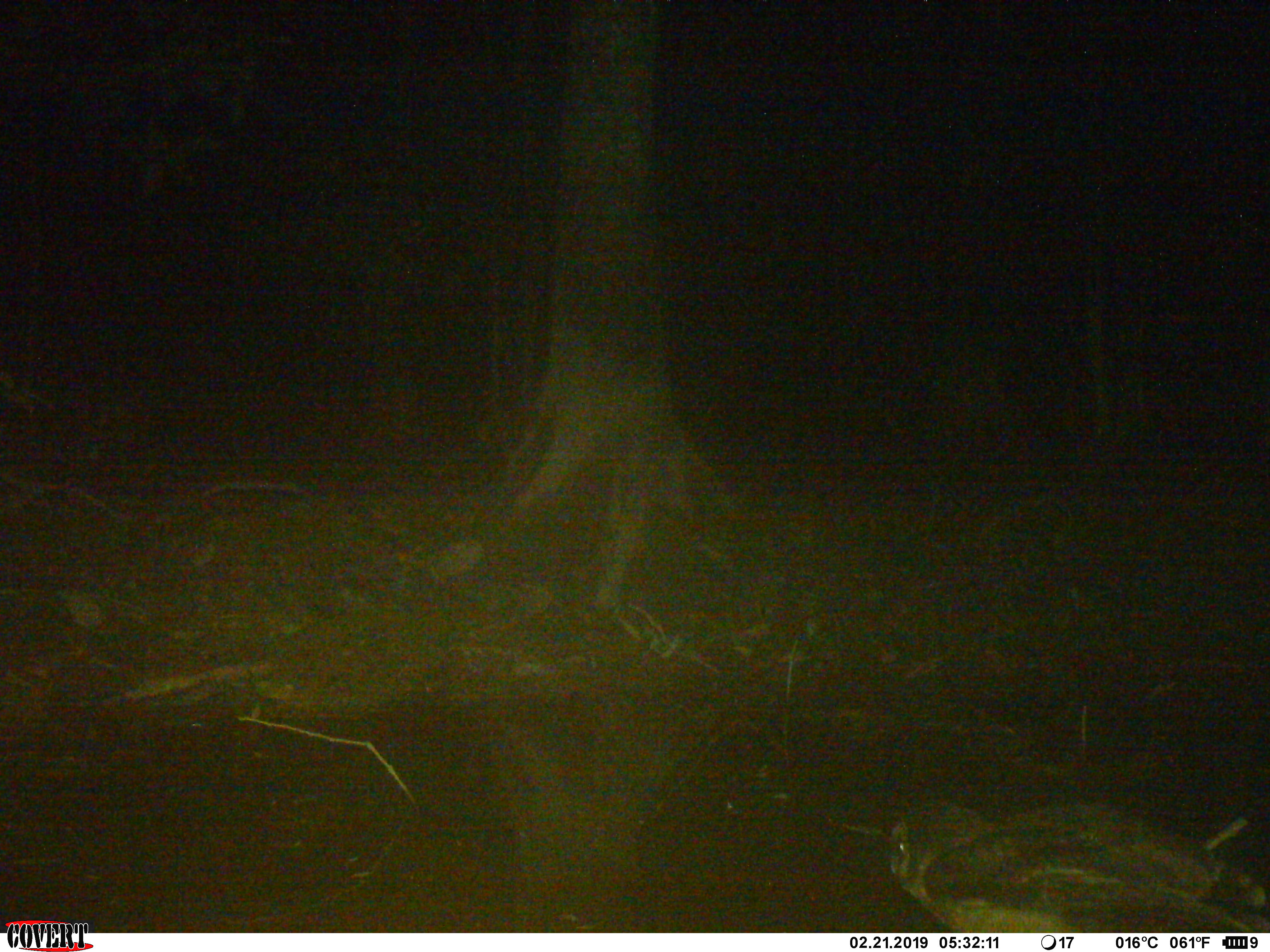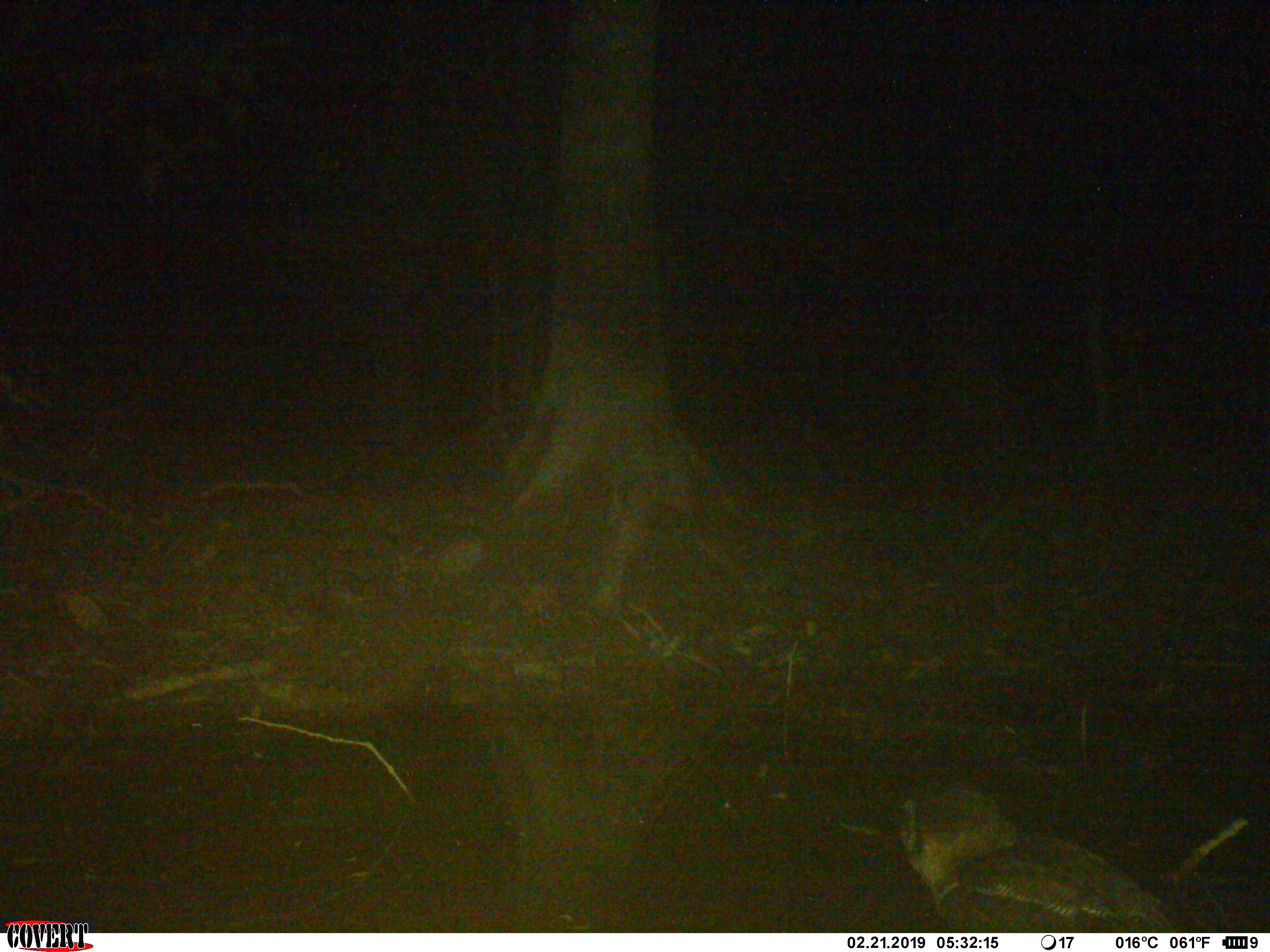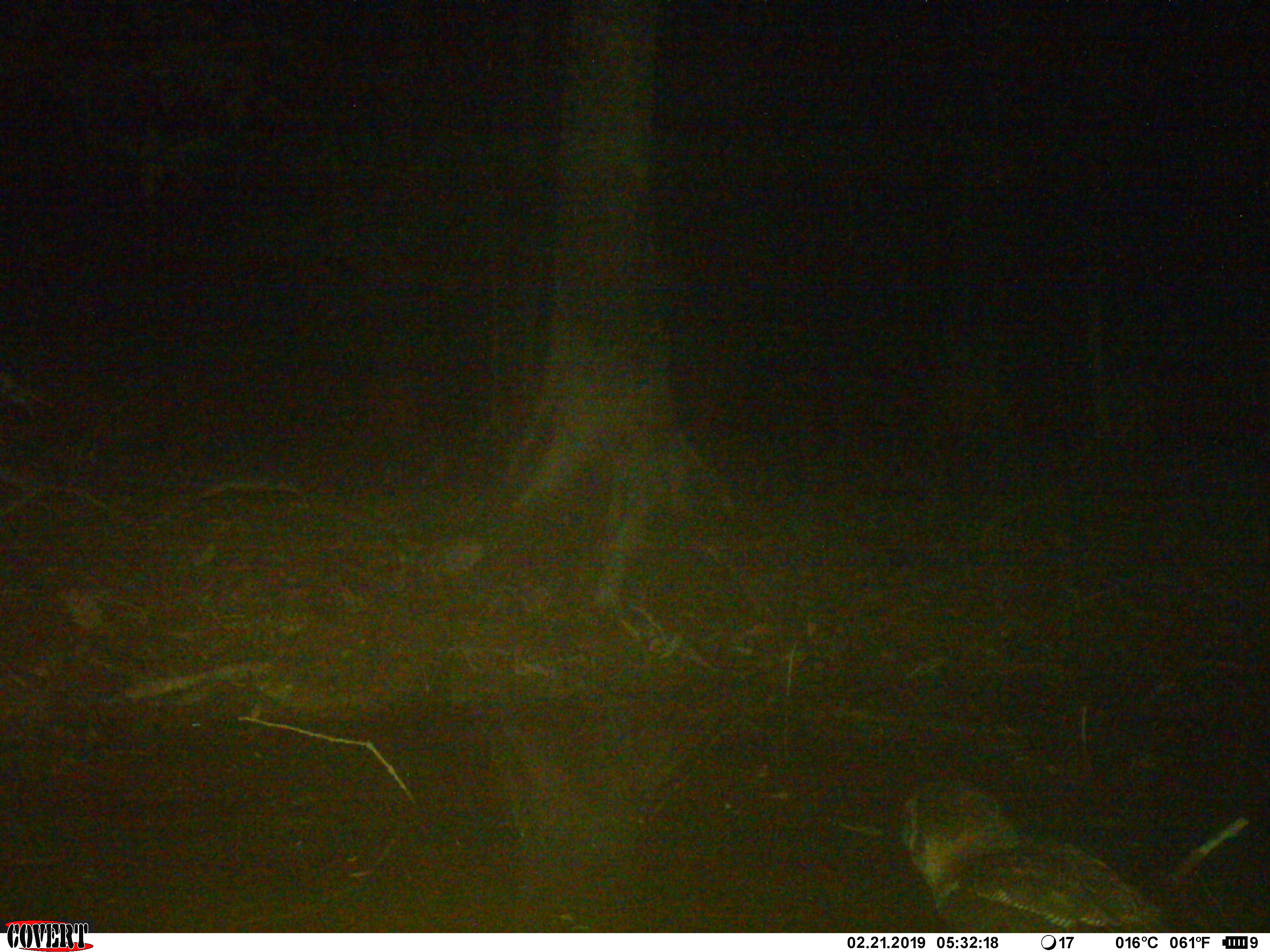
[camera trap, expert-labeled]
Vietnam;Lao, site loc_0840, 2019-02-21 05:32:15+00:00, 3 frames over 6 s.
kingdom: Animalia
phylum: Chordata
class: Aves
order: Strigiformes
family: Strigidae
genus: Strix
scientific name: Strix leptogrammica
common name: brown wood owl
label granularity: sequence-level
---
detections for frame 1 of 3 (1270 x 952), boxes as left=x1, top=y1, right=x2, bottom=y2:
brown wood owl: left=886, top=798, right=1270, bottom=932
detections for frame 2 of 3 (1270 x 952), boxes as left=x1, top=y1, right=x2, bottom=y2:
brown wood owl: left=895, top=771, right=1180, bottom=932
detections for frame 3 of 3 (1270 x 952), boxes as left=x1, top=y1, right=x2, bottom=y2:
brown wood owl: left=900, top=775, right=1171, bottom=933